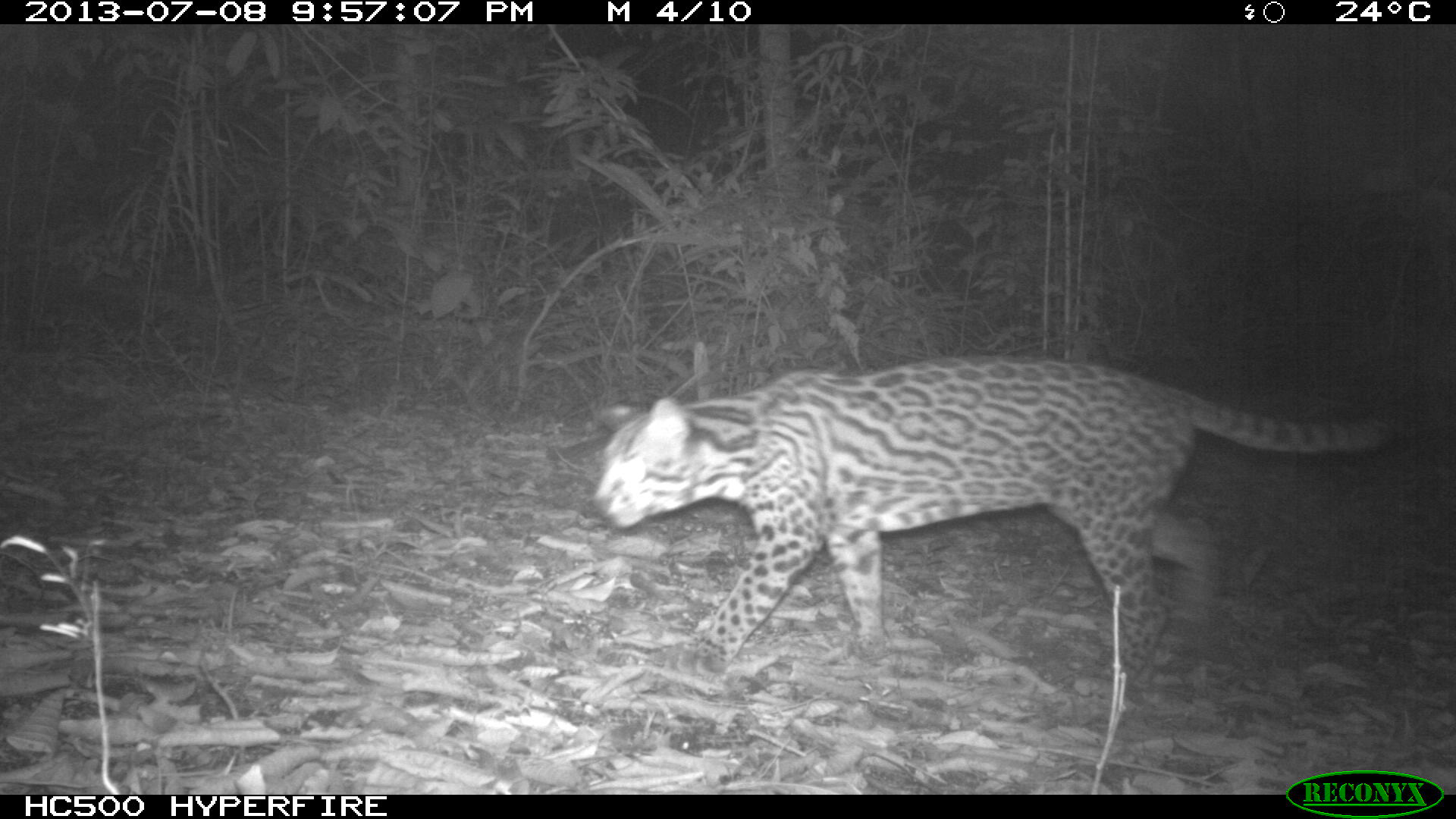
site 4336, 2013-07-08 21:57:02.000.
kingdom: Animalia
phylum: Chordata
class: Mammalia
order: Carnivora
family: Felidae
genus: Leopardus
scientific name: Leopardus pardalis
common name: ocelot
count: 1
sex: female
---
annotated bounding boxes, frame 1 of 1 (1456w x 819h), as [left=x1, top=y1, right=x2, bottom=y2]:
leopardus pardalis: [left=591, top=353, right=1408, bottom=682]